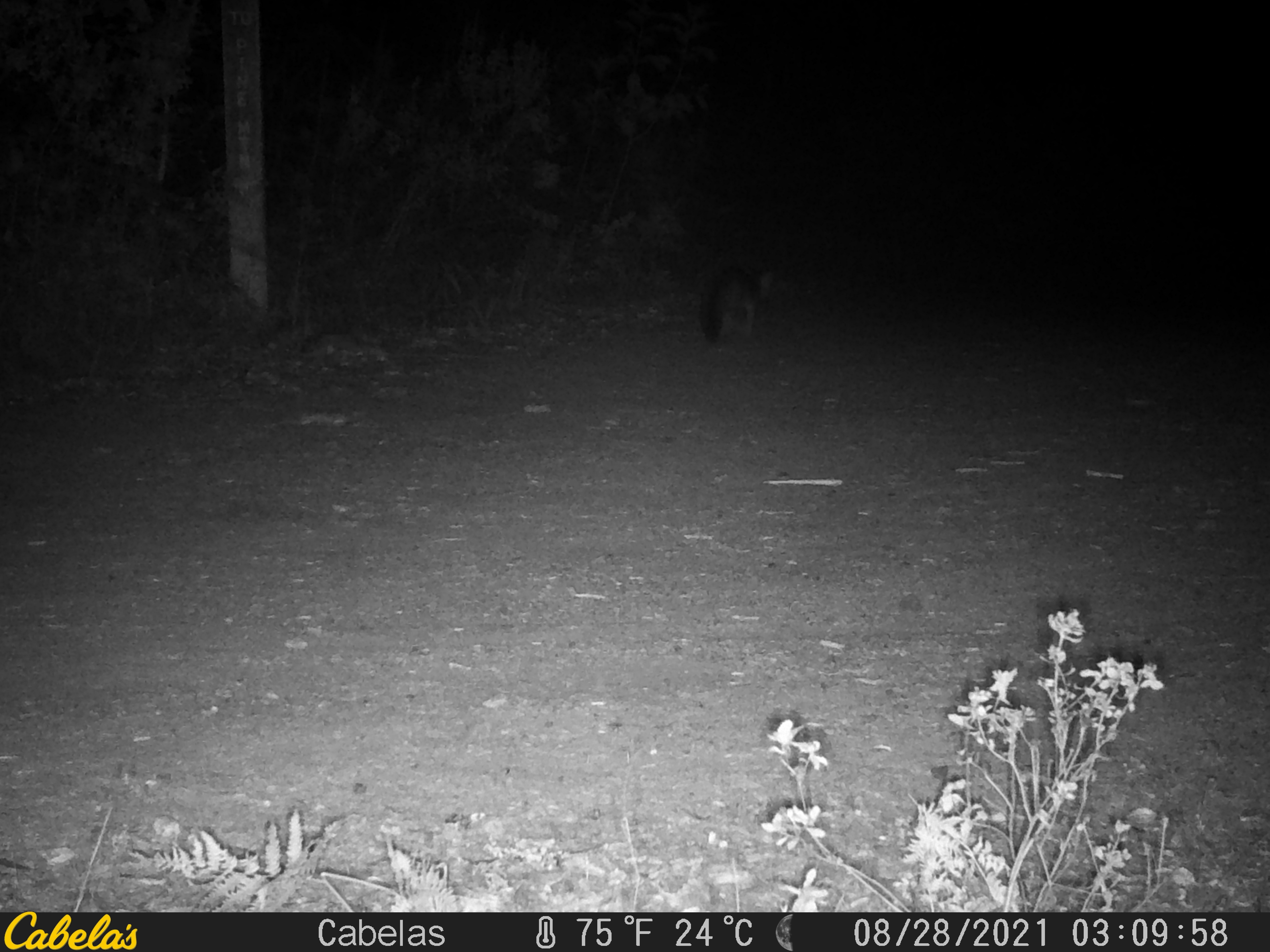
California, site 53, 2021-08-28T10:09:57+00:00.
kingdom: Animalia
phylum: Chordata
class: Mammalia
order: Carnivora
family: Canidae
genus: Urocyon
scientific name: Urocyon cinereoargenteus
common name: gray fox